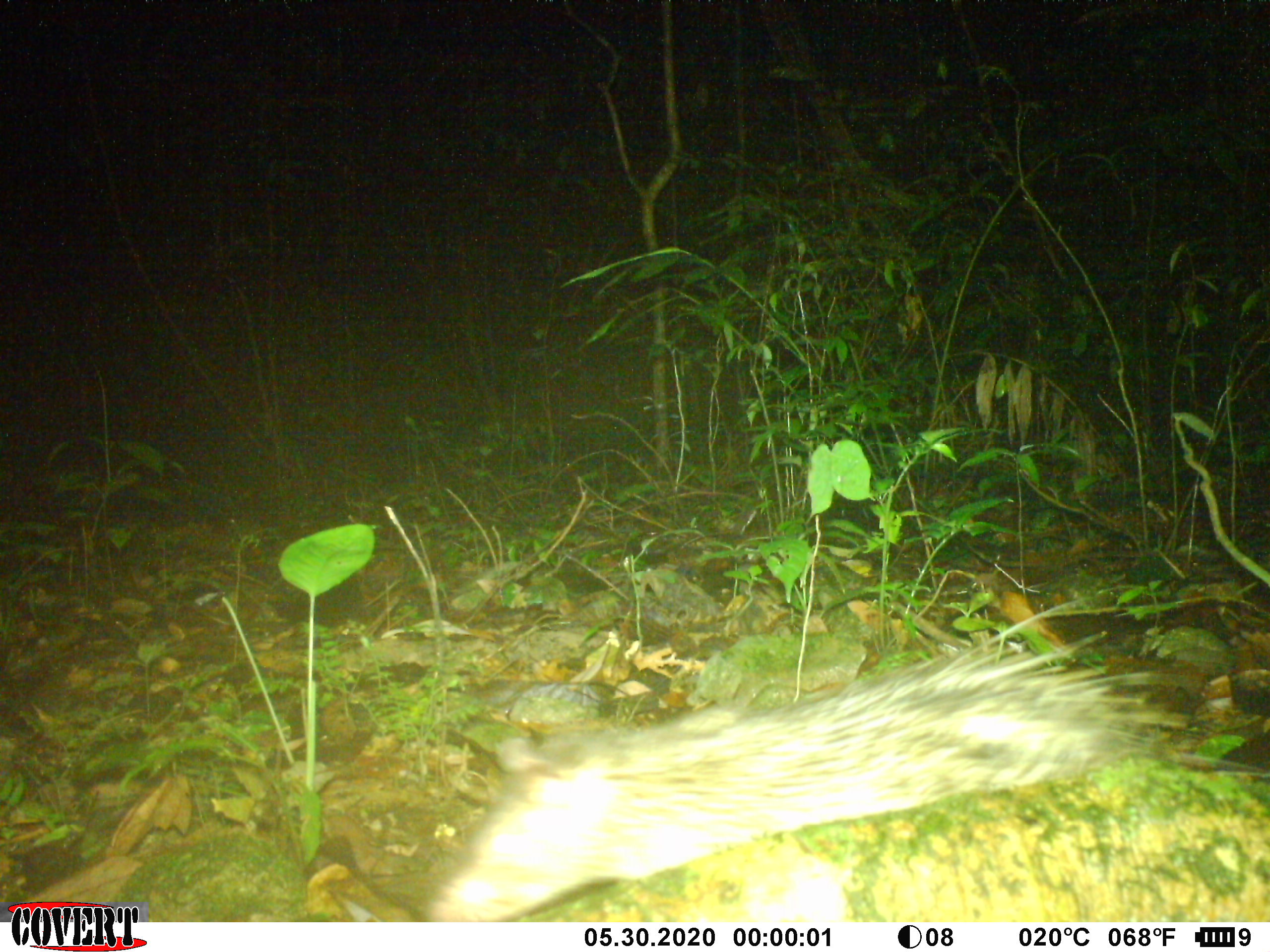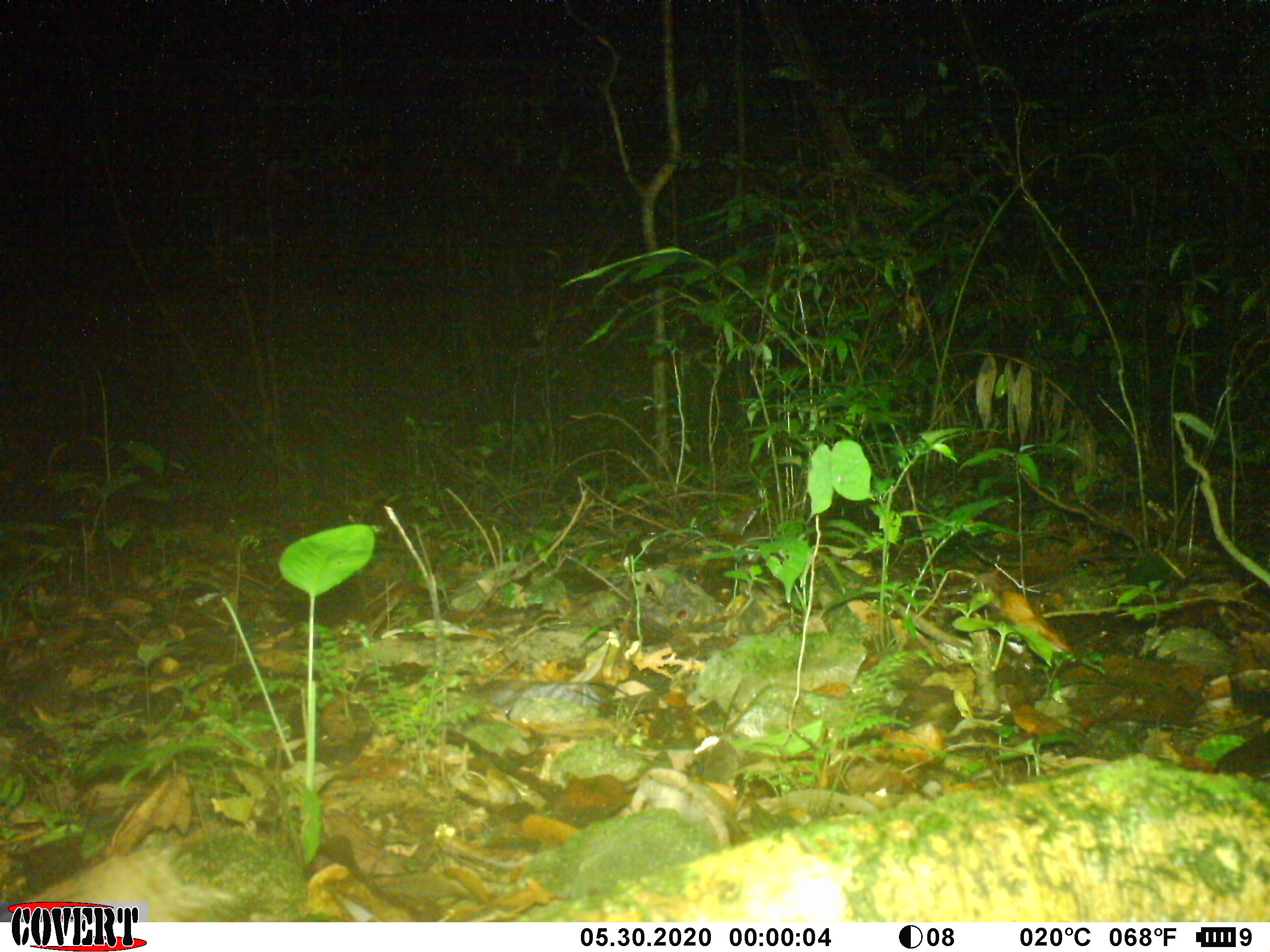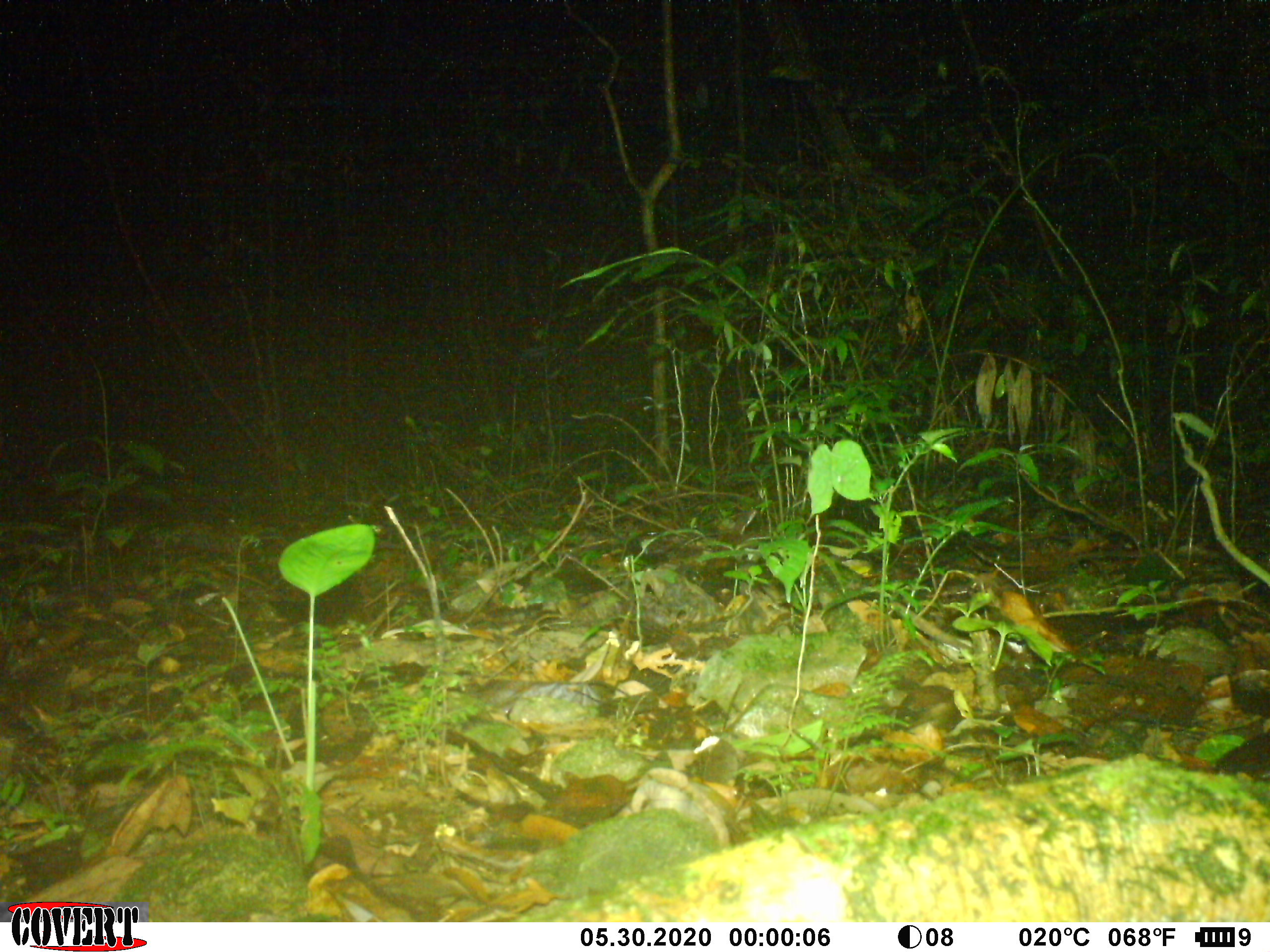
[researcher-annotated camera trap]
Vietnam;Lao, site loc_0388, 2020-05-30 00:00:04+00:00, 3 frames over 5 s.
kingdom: Animalia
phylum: Chordata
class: Mammalia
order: Rodentia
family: Hystricidae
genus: Atherurus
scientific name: Atherurus macrourus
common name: asiatic brush-tailed porcupine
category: asiatic brush tailed porcupine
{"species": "asiatic brush tailed porcupine (asiatic brush-tailed porcupine) (Atherurus macrourus)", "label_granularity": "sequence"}